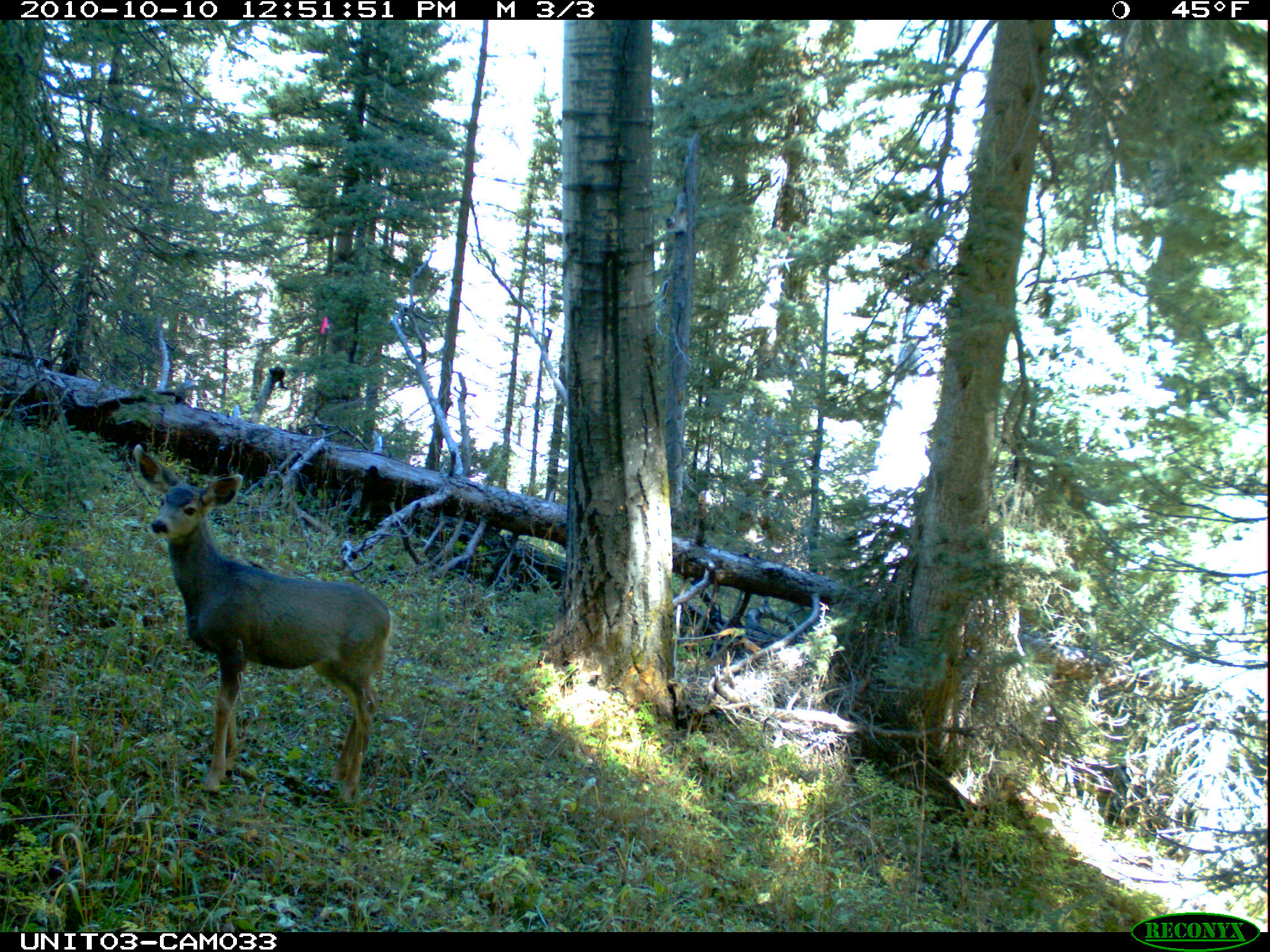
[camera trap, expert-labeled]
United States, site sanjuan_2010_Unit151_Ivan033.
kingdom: Animalia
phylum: Chordata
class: Mammalia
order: Artiodactyla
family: Cervidae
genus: Odocoileus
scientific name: Odocoileus hemionus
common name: mule deer